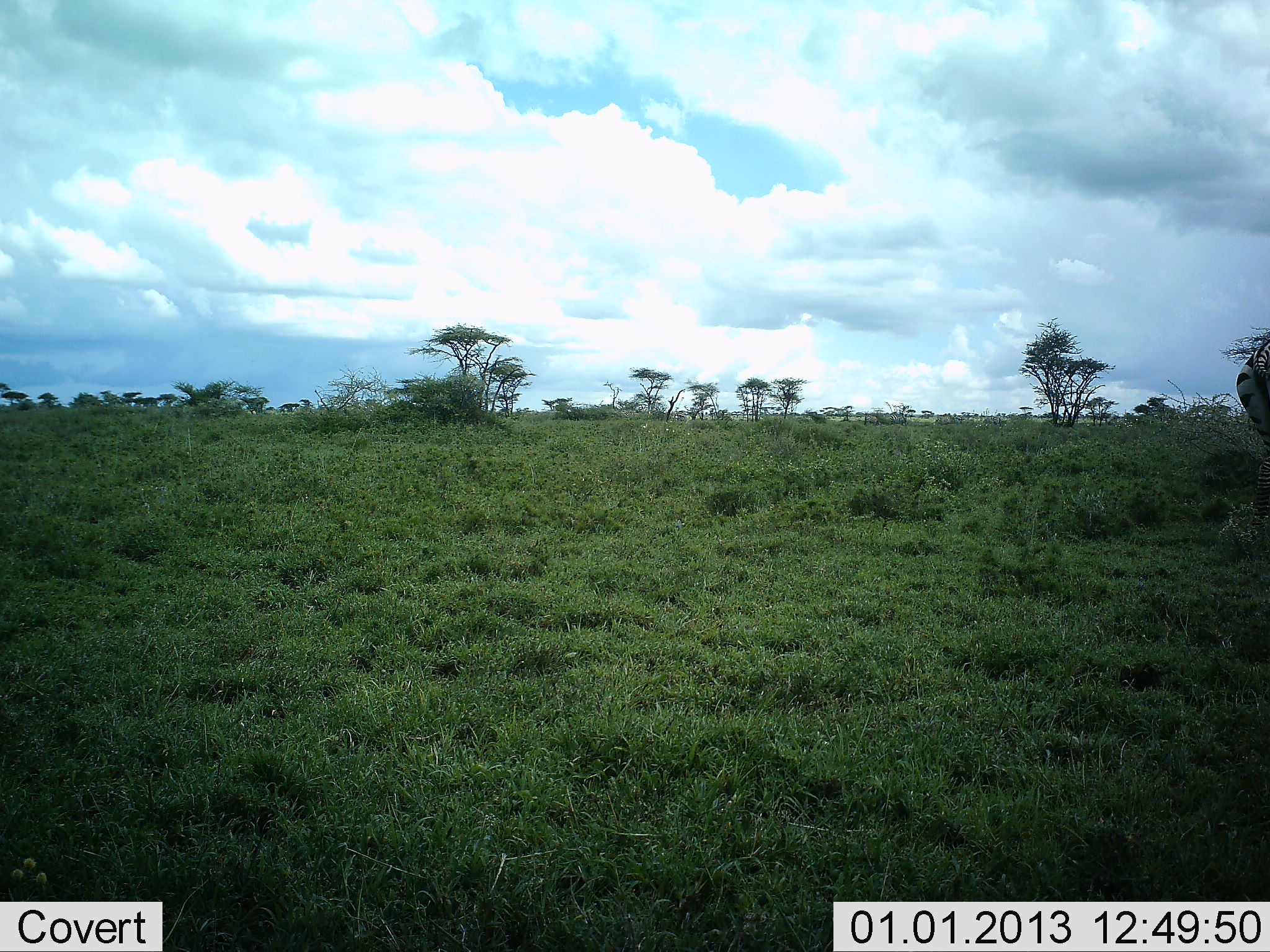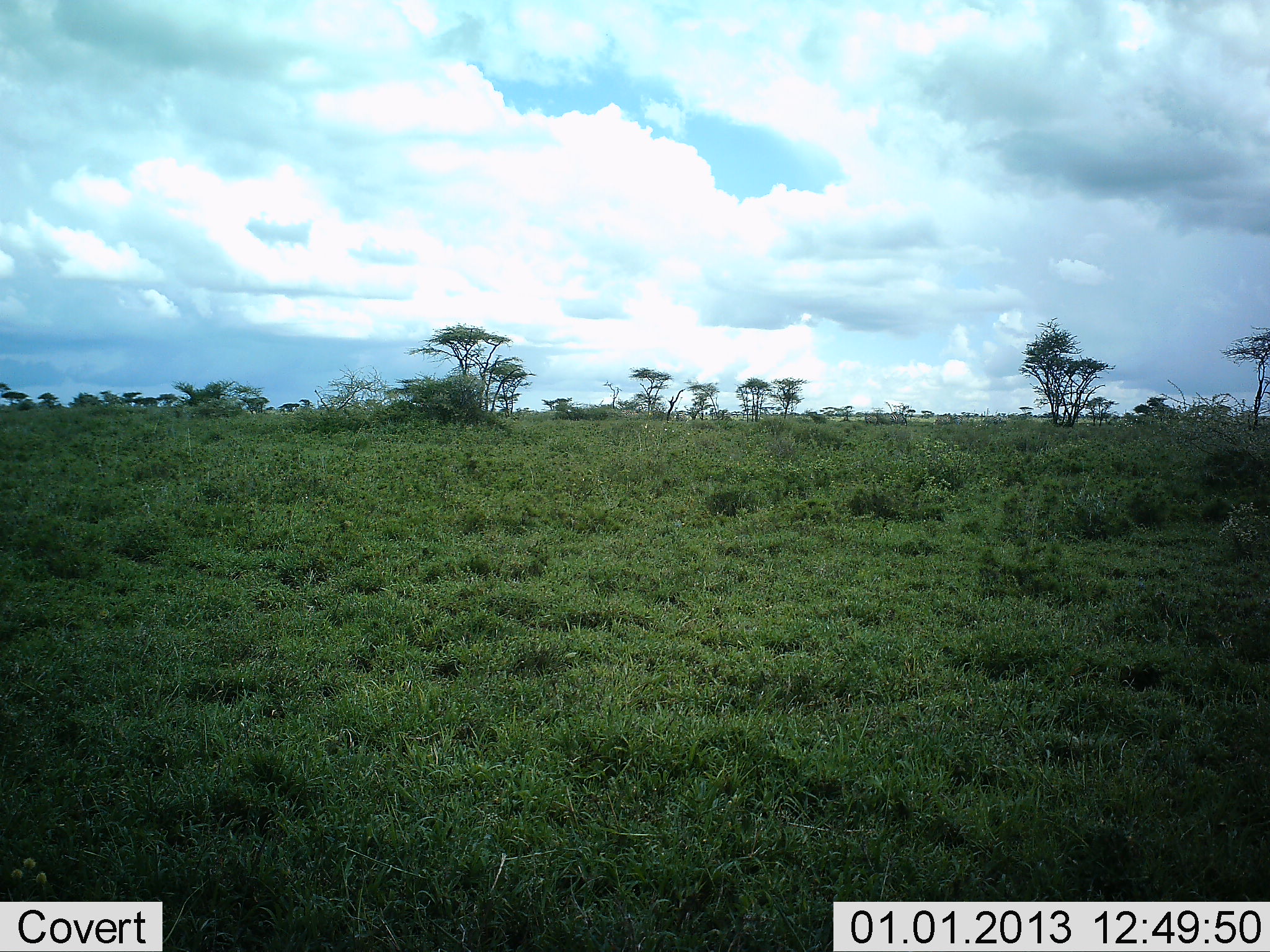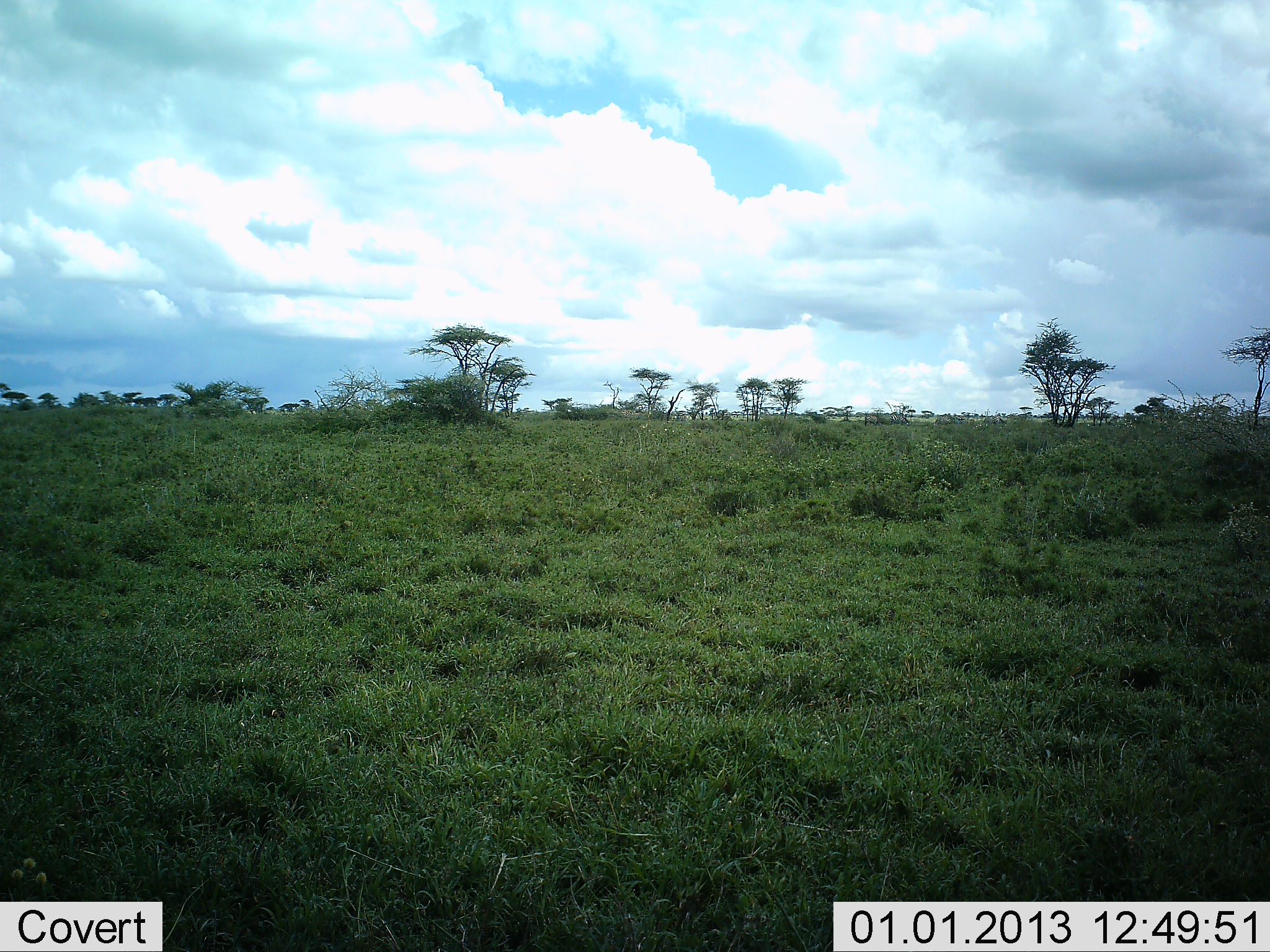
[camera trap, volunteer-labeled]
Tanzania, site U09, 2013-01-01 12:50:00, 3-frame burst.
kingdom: Animalia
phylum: Chordata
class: Mammalia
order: Perissodactyla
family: Equidae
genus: Equus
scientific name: Equus quagga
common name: plains zebra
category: zebra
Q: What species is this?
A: Zebra (plains zebra) (Equus quagga).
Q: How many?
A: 1.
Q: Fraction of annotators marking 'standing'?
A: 20%.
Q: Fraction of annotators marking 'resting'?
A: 0%.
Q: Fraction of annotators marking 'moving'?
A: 80%.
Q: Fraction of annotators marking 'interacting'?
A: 0%.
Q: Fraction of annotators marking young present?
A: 0%.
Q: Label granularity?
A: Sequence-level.